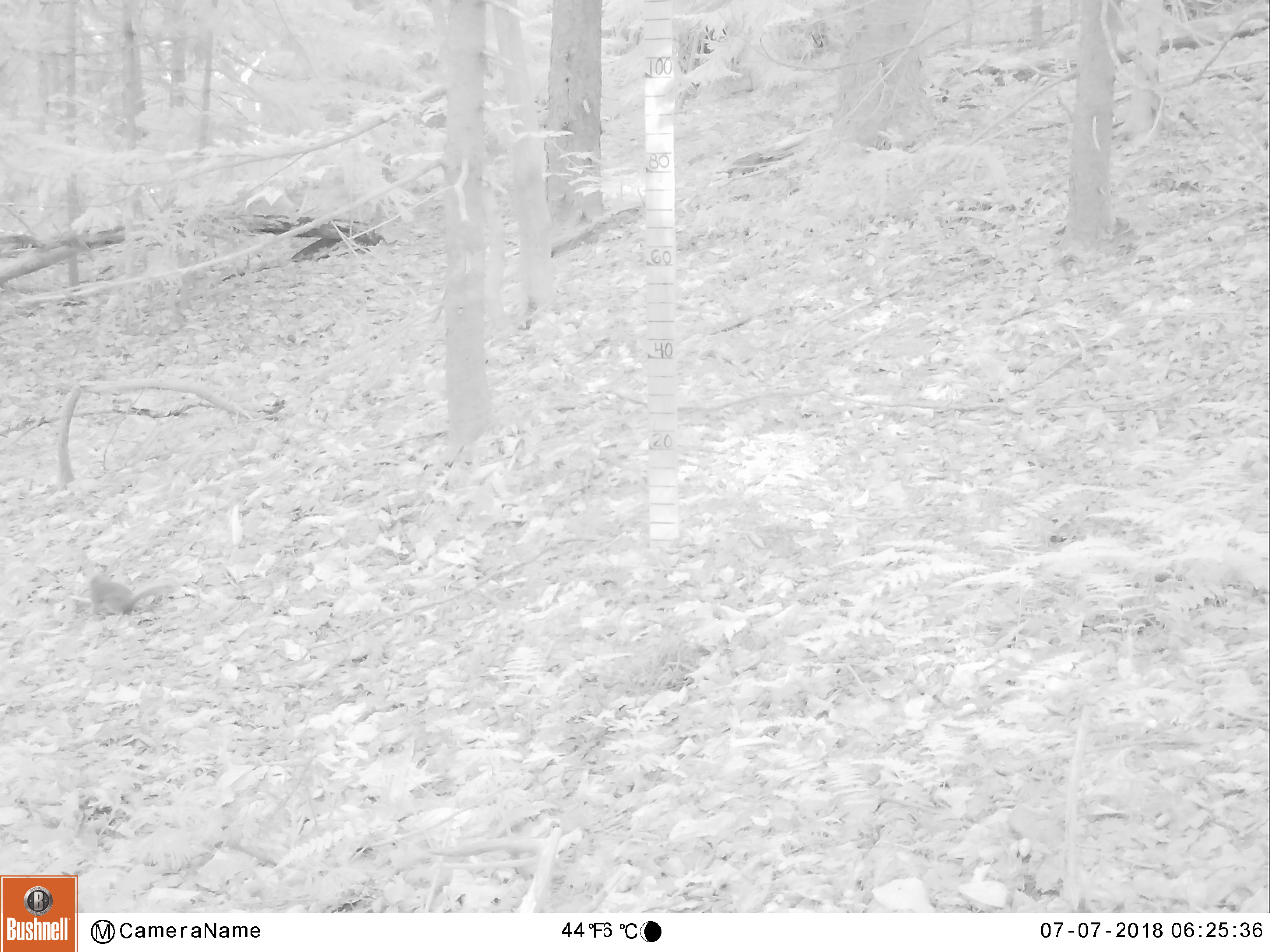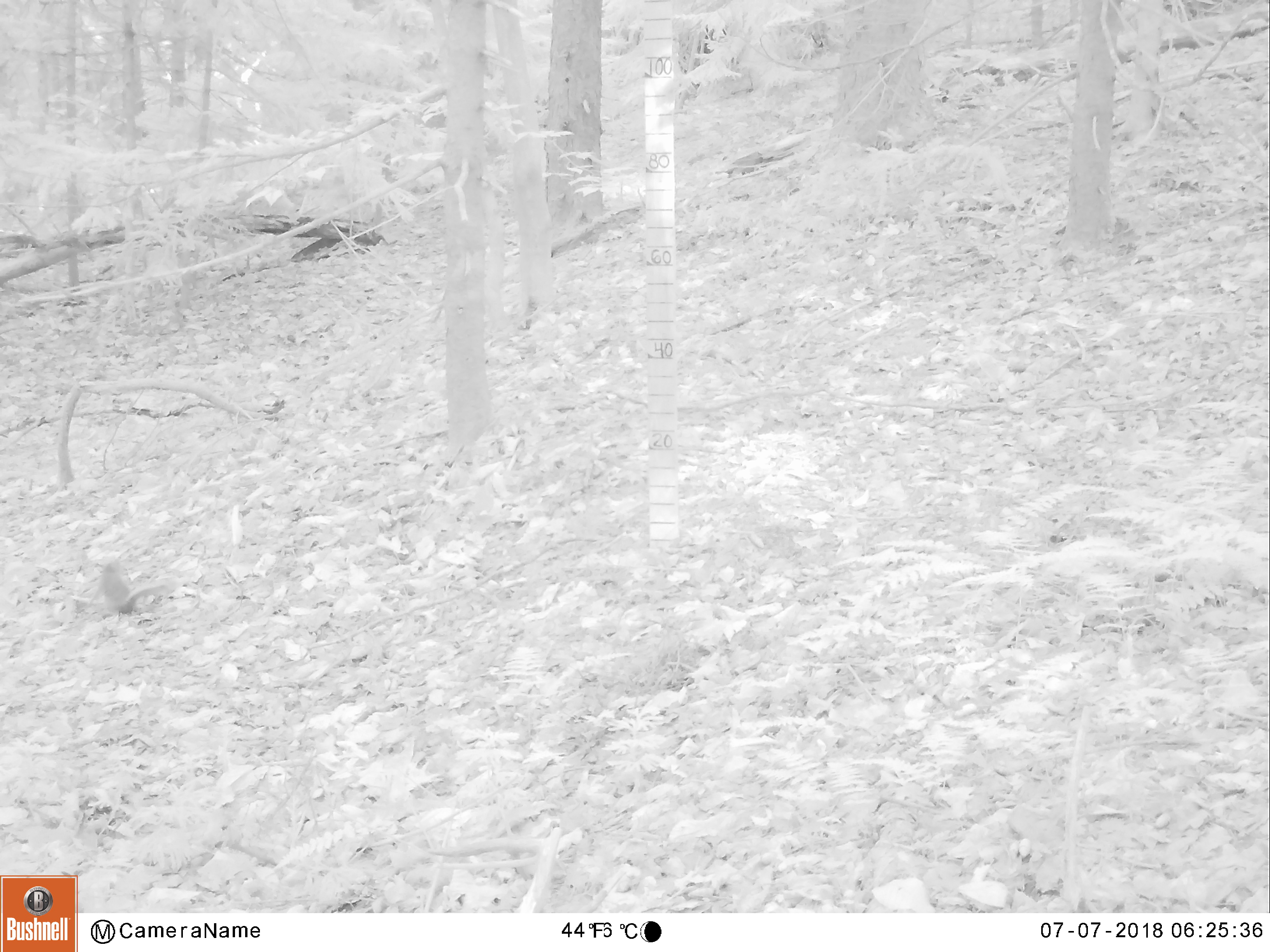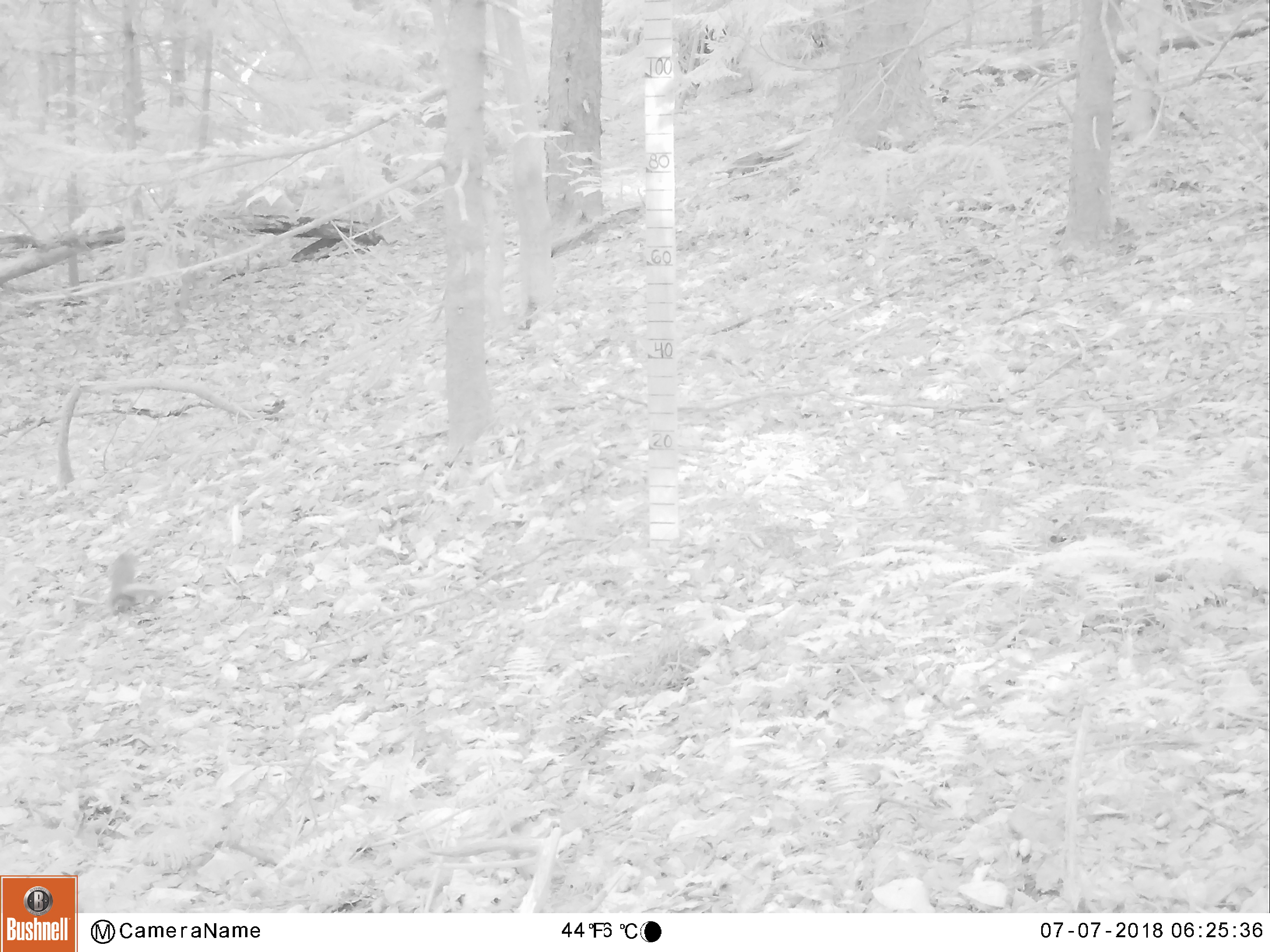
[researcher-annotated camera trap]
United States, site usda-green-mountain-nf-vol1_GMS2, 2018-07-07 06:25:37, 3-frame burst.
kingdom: Animalia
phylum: Chordata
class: Mammalia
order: Rodentia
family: Sciuridae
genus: Tamiasciurus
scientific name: Tamiasciurus hudsonicus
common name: red squirrel